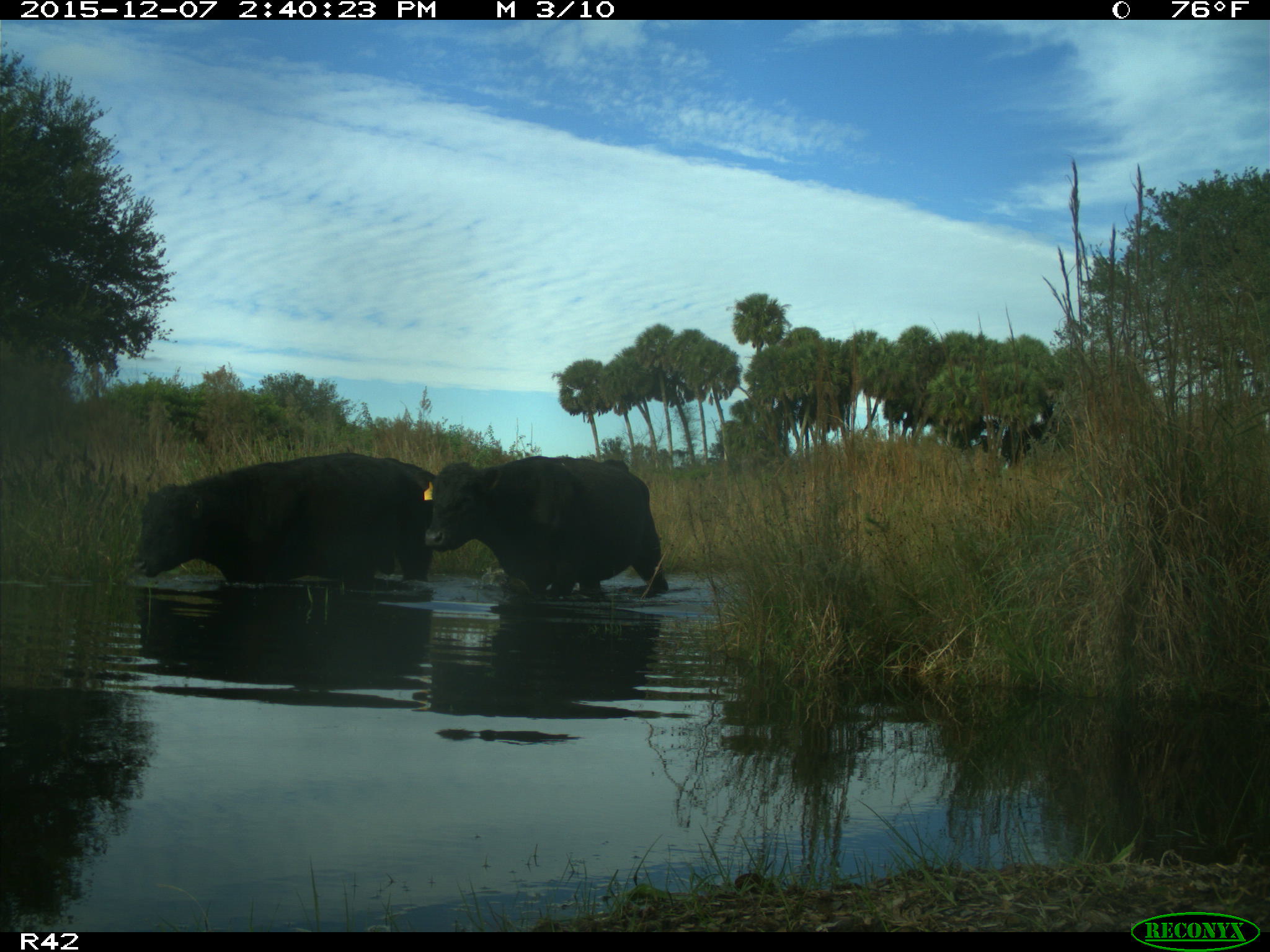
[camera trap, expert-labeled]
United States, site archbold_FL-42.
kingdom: Animalia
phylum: Chordata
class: Mammalia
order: Artiodactyla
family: Bovidae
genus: Bos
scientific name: Bos taurus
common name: domestic cow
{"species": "Bos taurus (domestic cow)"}